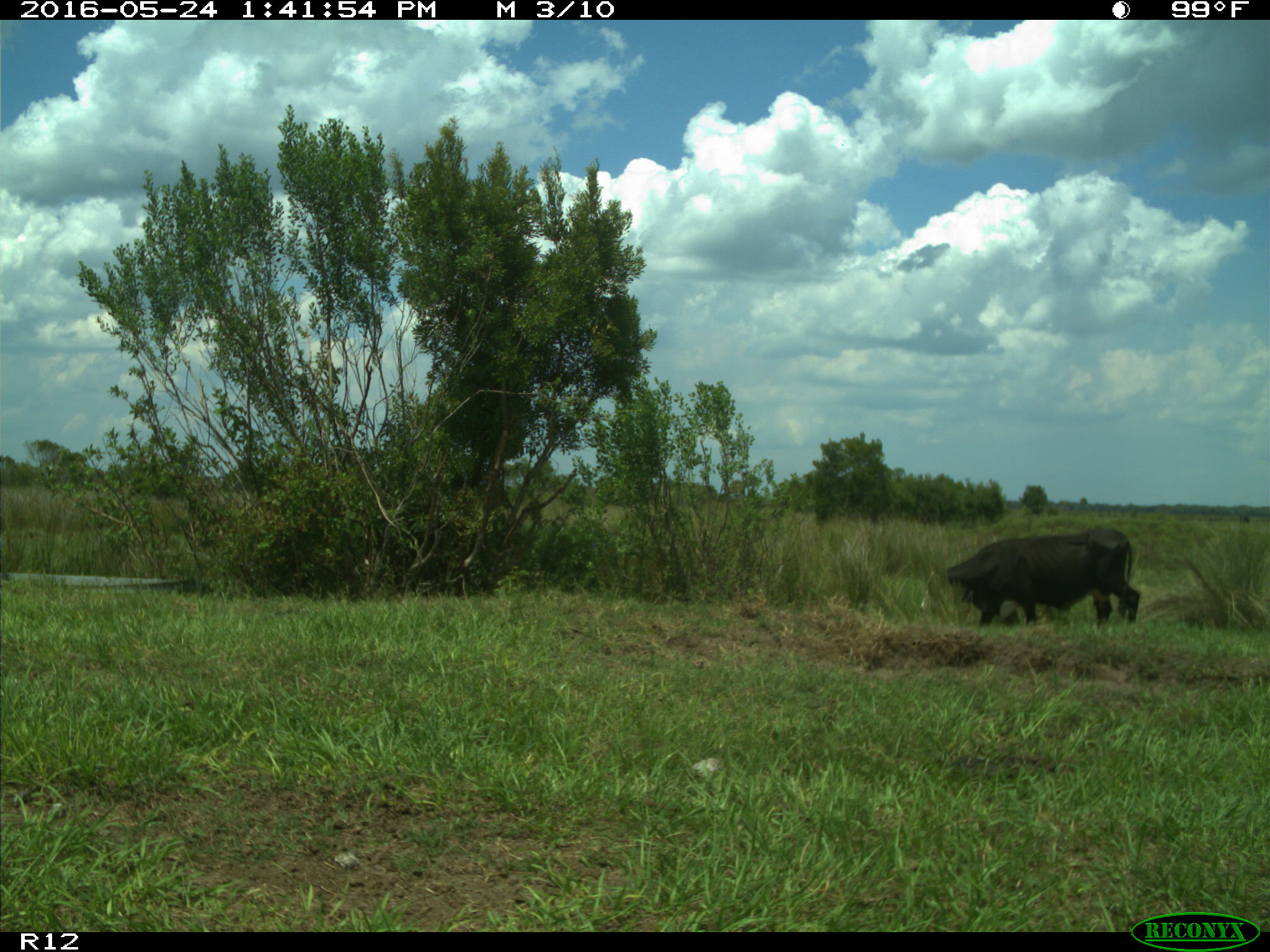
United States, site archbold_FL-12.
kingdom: Animalia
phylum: Chordata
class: Mammalia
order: Artiodactyla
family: Bovidae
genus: Bos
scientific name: Bos taurus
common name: domestic cow